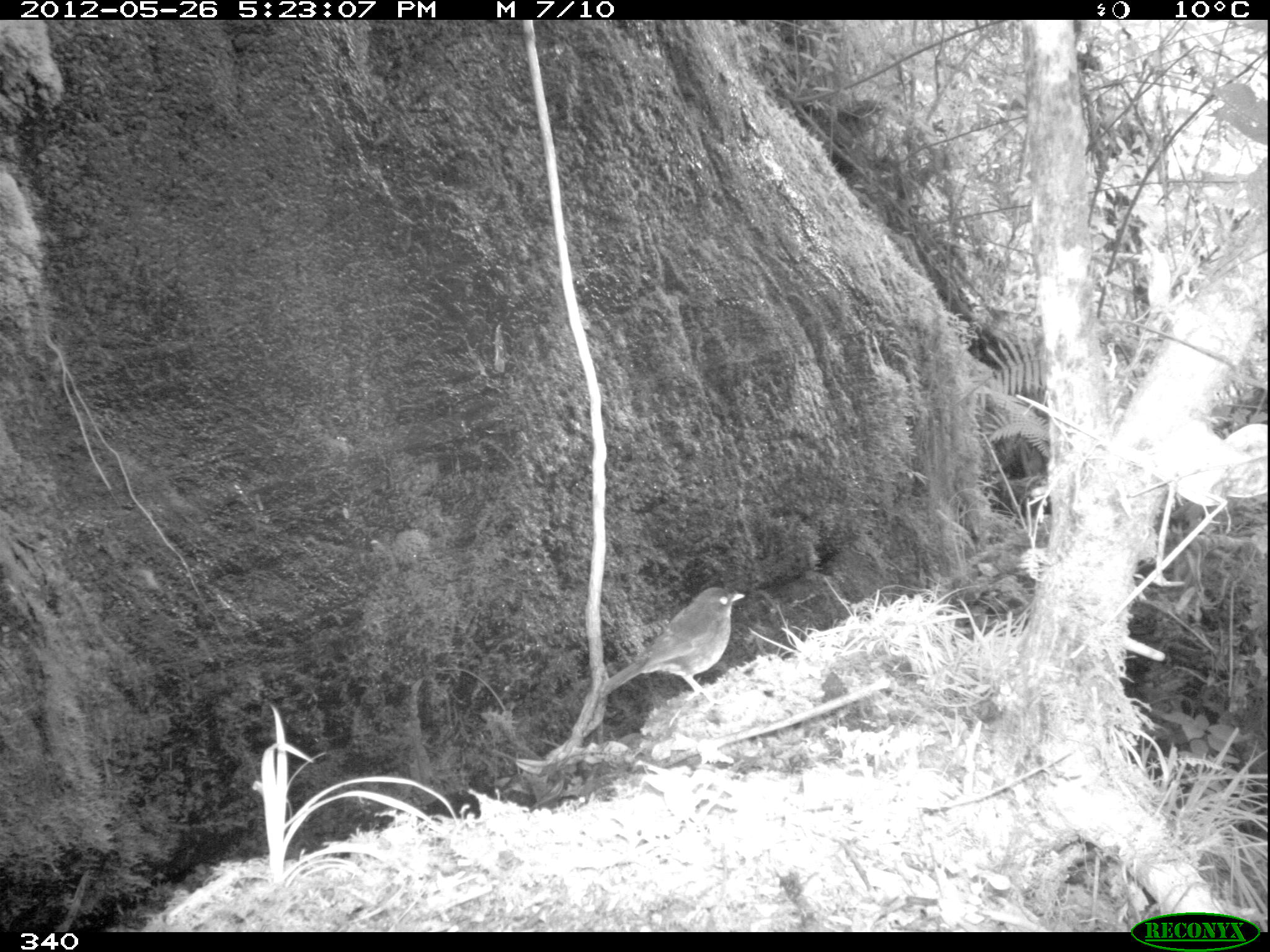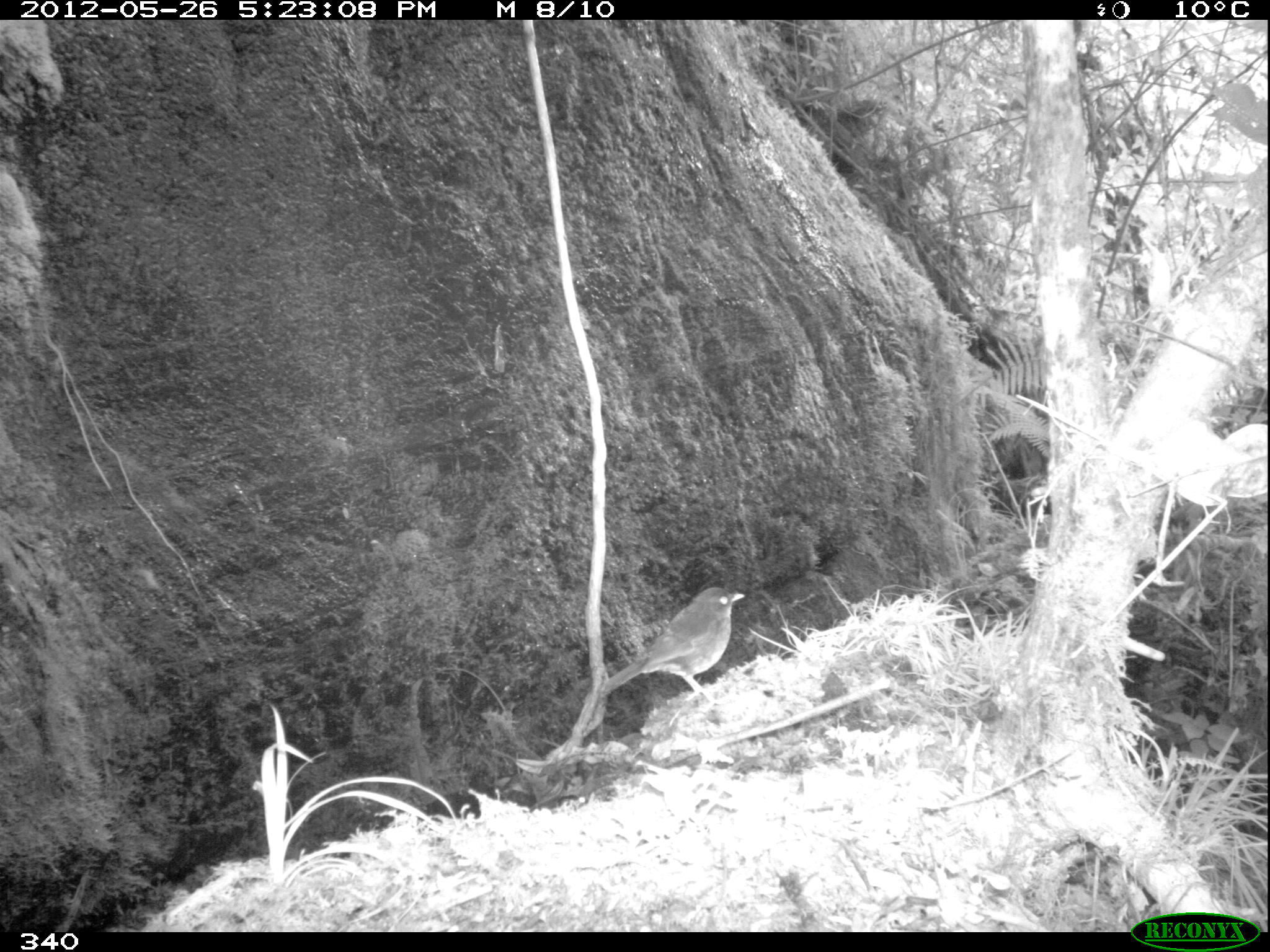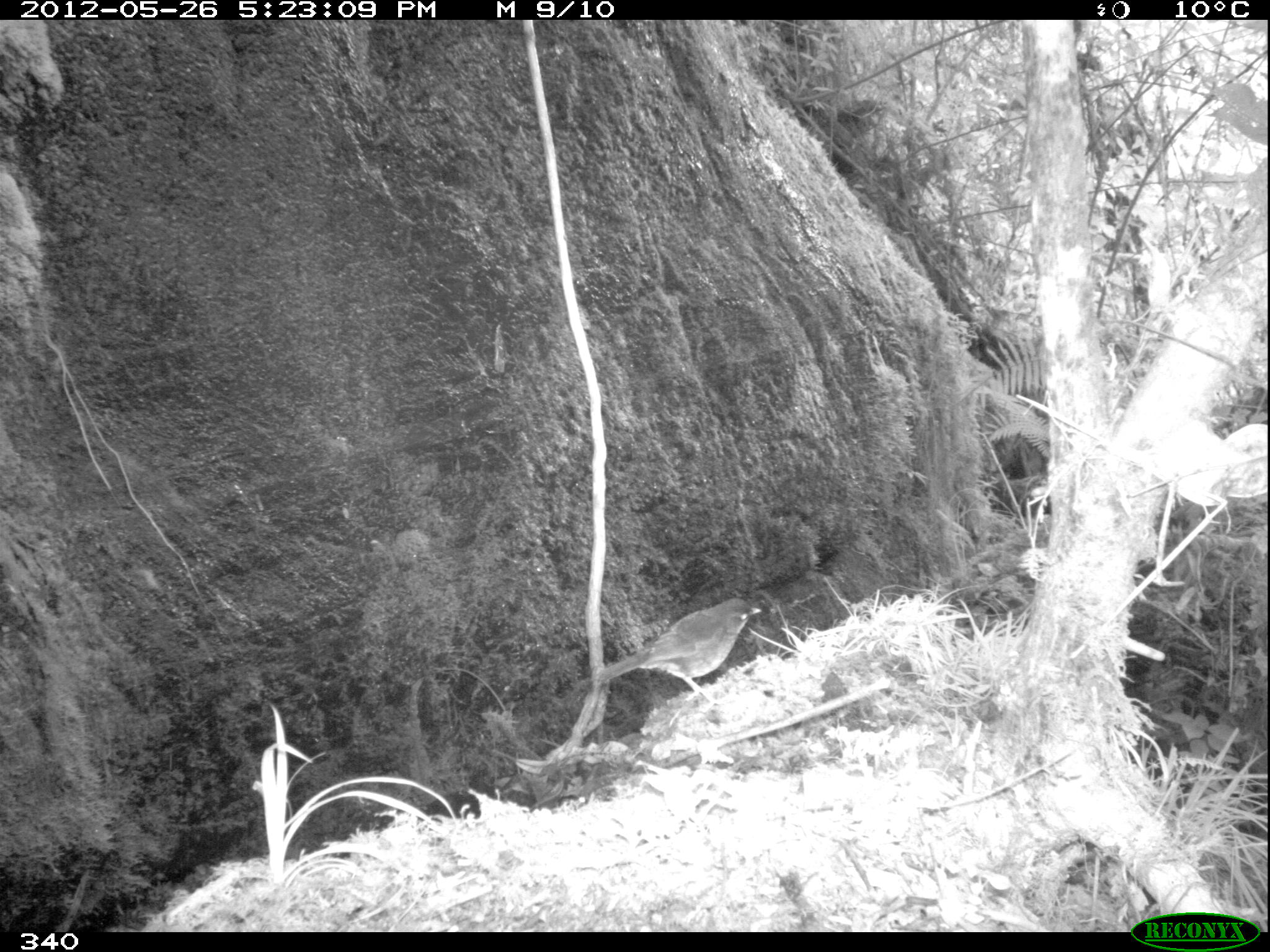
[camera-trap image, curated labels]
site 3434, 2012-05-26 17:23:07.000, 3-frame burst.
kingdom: Animalia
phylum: Chordata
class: Aves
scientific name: Aves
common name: bird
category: unknown bird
Unknown bird (bird) (Aves).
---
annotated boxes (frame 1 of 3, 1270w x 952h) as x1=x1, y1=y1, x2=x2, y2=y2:
unknown bird: x1=597, y1=586, x2=745, y2=698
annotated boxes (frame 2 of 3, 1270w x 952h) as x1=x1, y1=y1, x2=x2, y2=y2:
unknown bird: x1=600, y1=587, x2=745, y2=696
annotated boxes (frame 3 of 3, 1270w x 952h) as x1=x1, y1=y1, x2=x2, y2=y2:
unknown bird: x1=595, y1=597, x2=761, y2=698